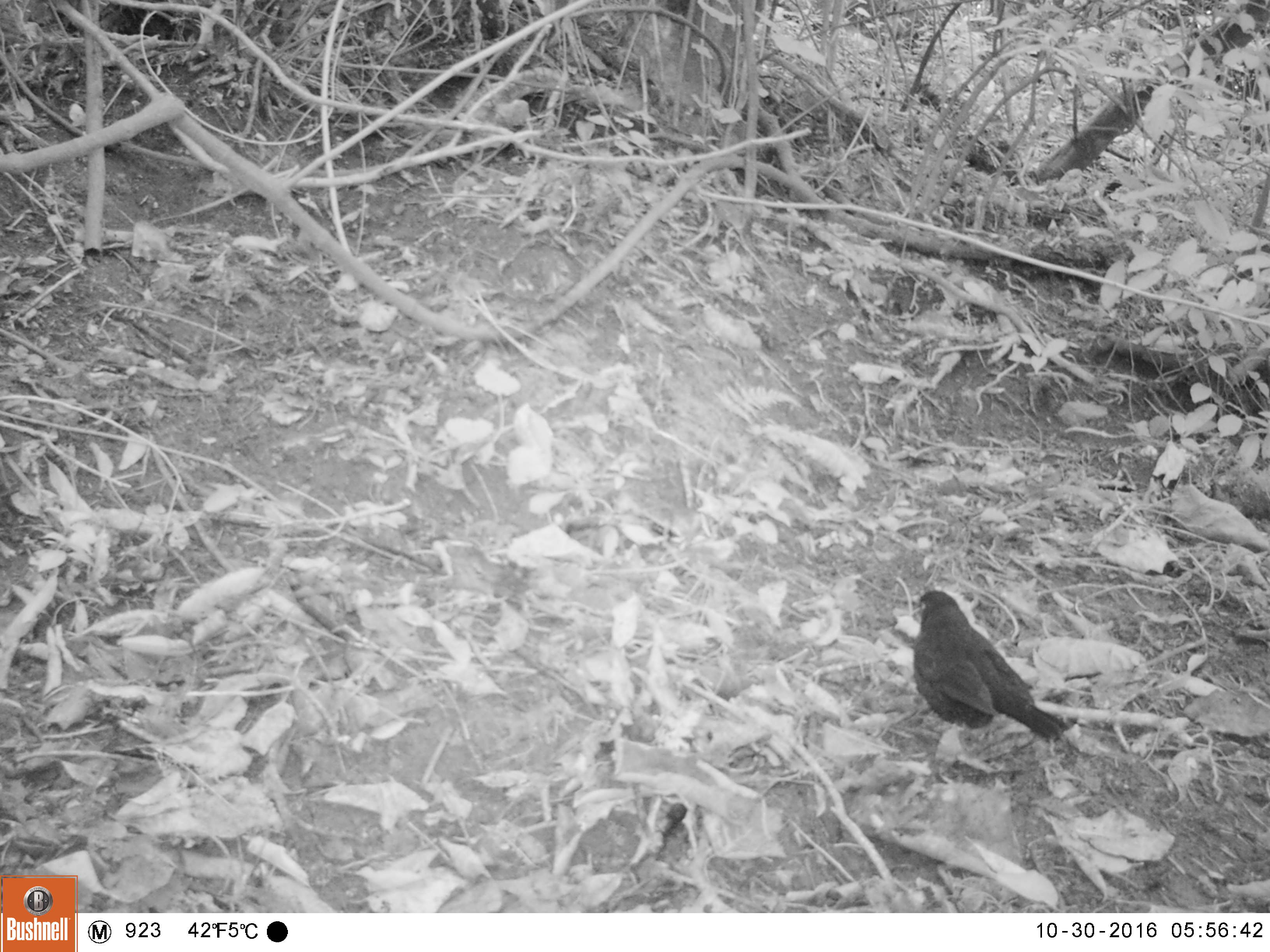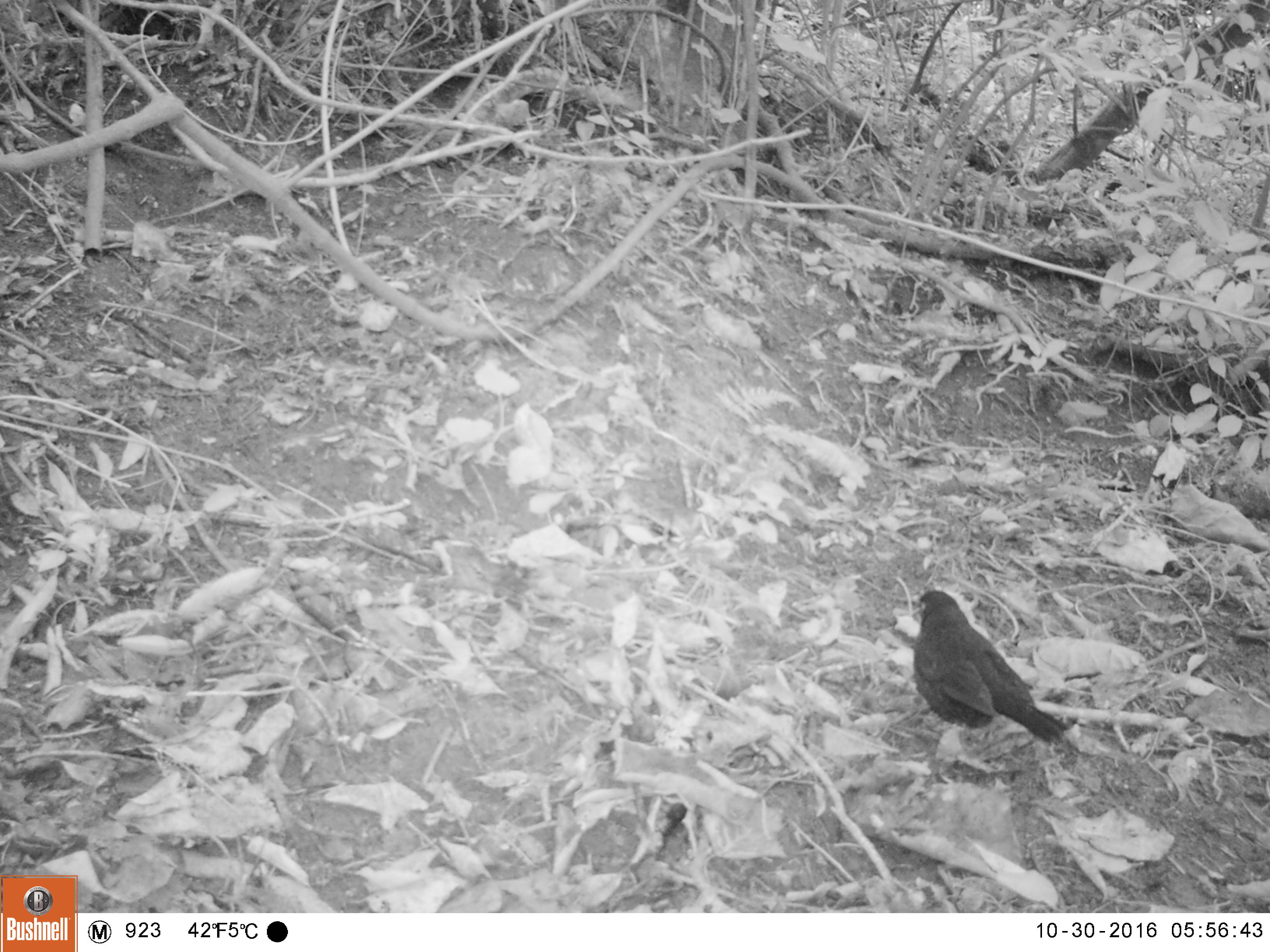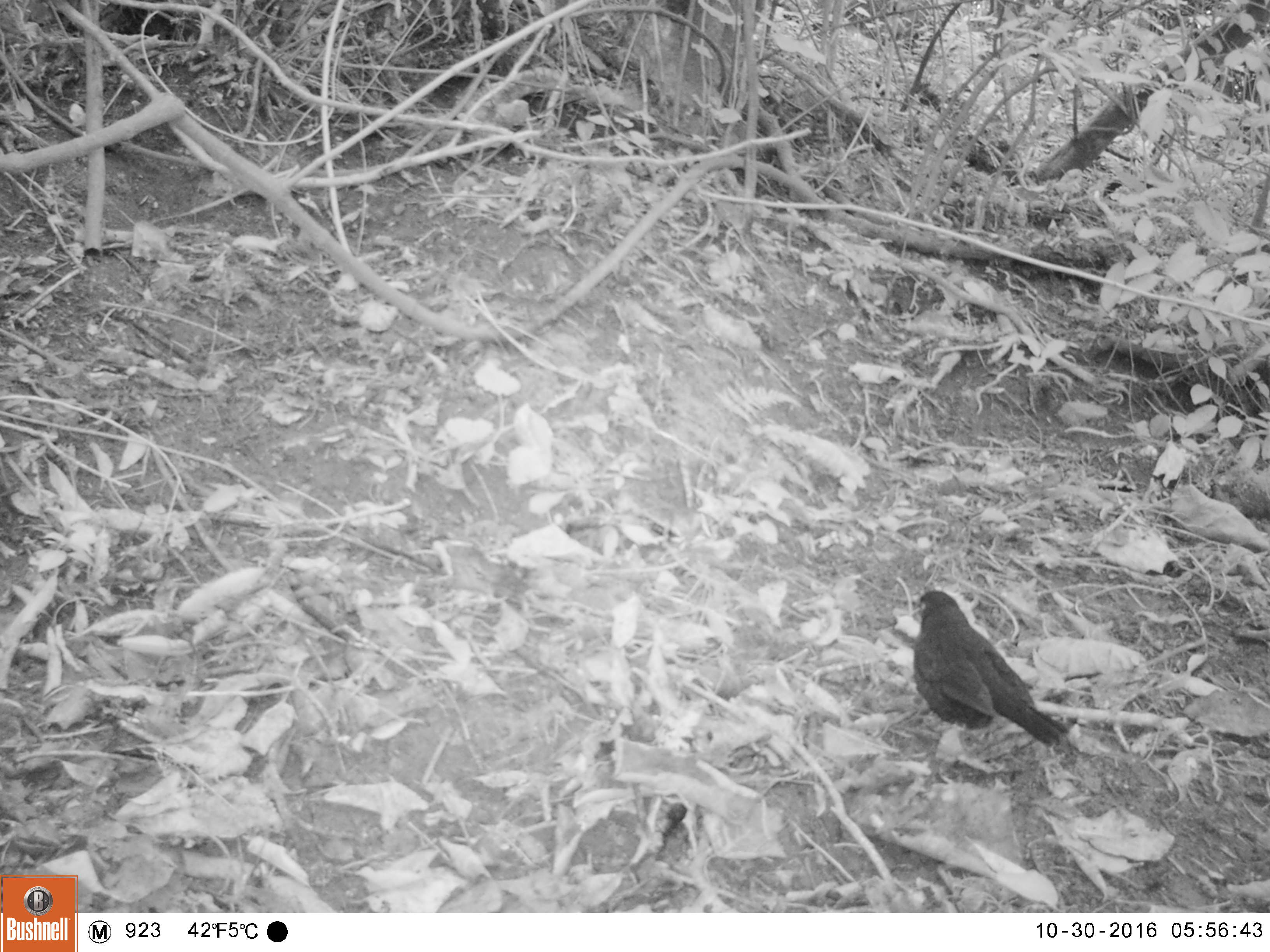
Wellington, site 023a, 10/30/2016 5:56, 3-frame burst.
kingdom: Animalia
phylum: Chordata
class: Aves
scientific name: Aves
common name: bird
Bird (Aves).